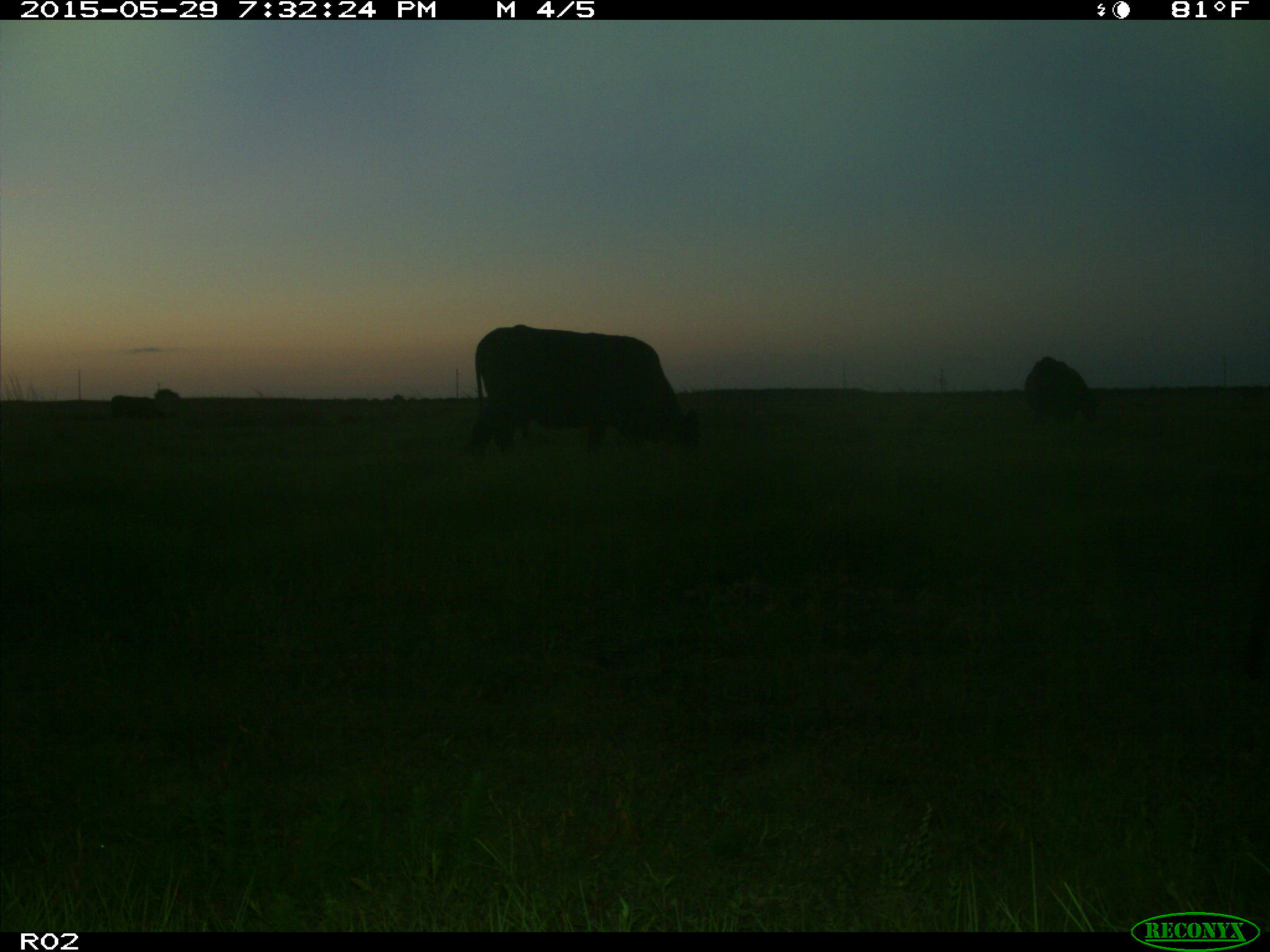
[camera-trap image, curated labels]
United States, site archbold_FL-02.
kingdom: Animalia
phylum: Chordata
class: Mammalia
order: Artiodactyla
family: Bovidae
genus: Bos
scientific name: Bos taurus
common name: domestic cow